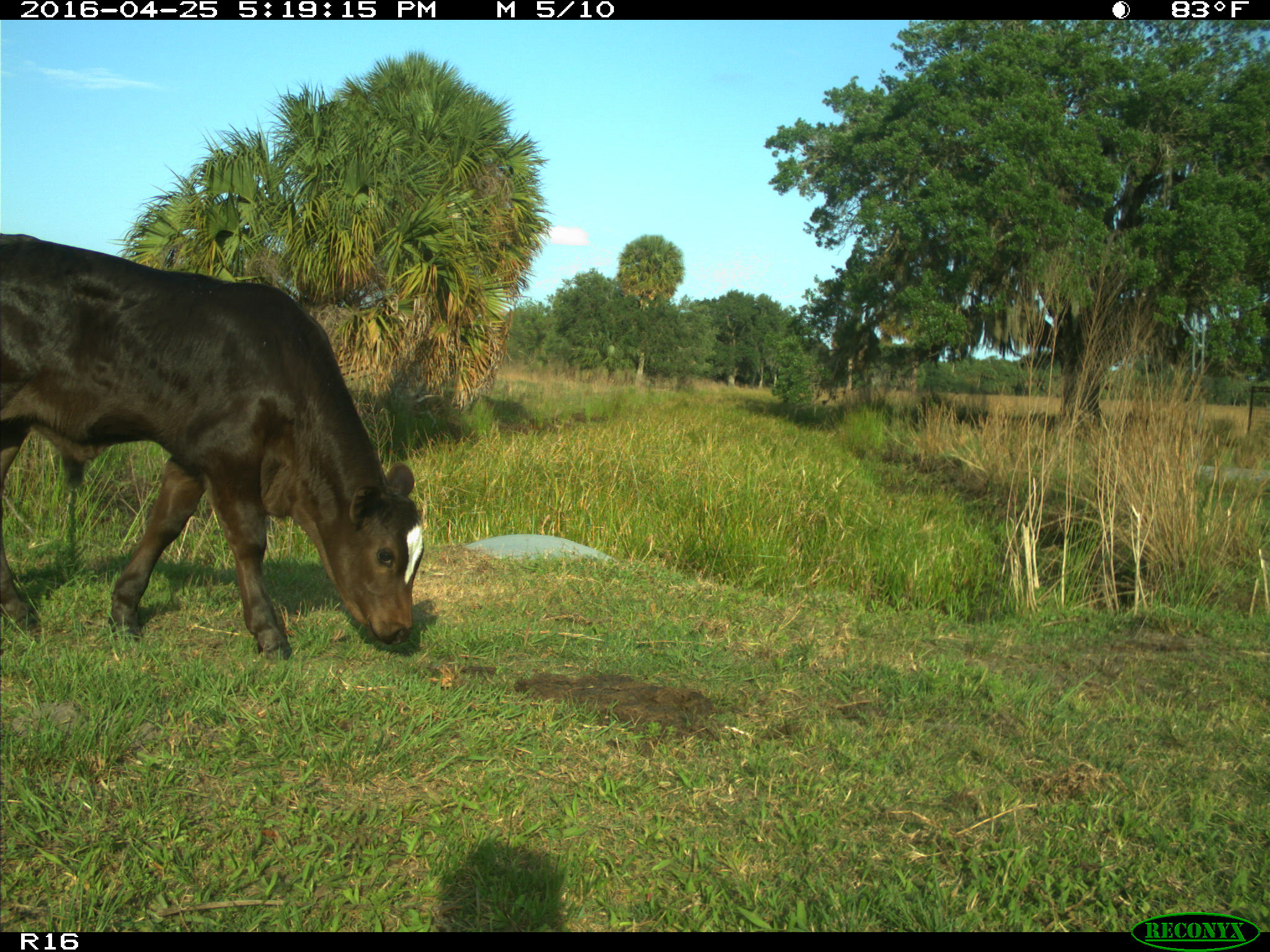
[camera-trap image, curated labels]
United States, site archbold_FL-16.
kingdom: Animalia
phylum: Chordata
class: Mammalia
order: Artiodactyla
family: Bovidae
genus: Bos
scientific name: Bos taurus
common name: domestic cow